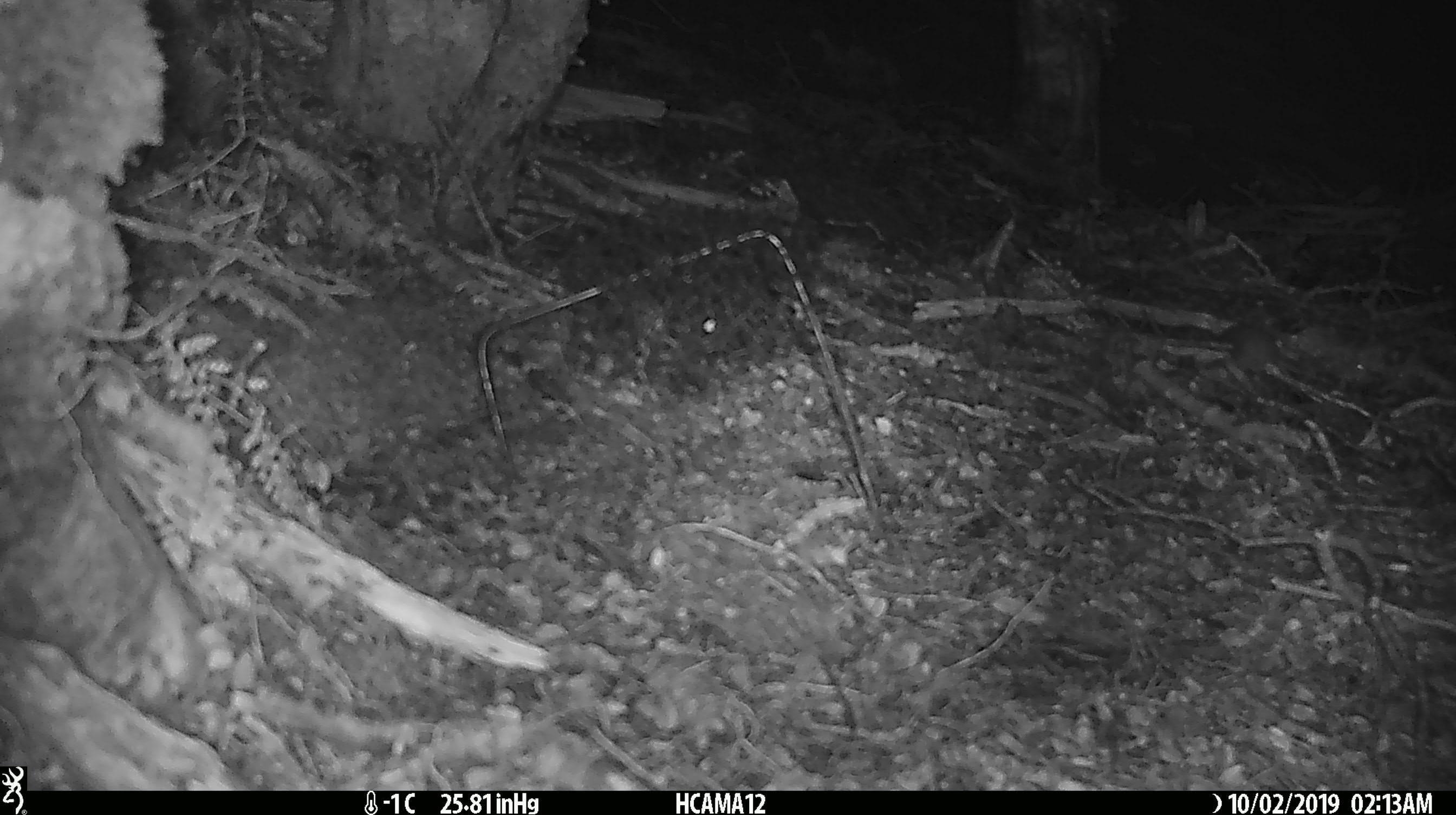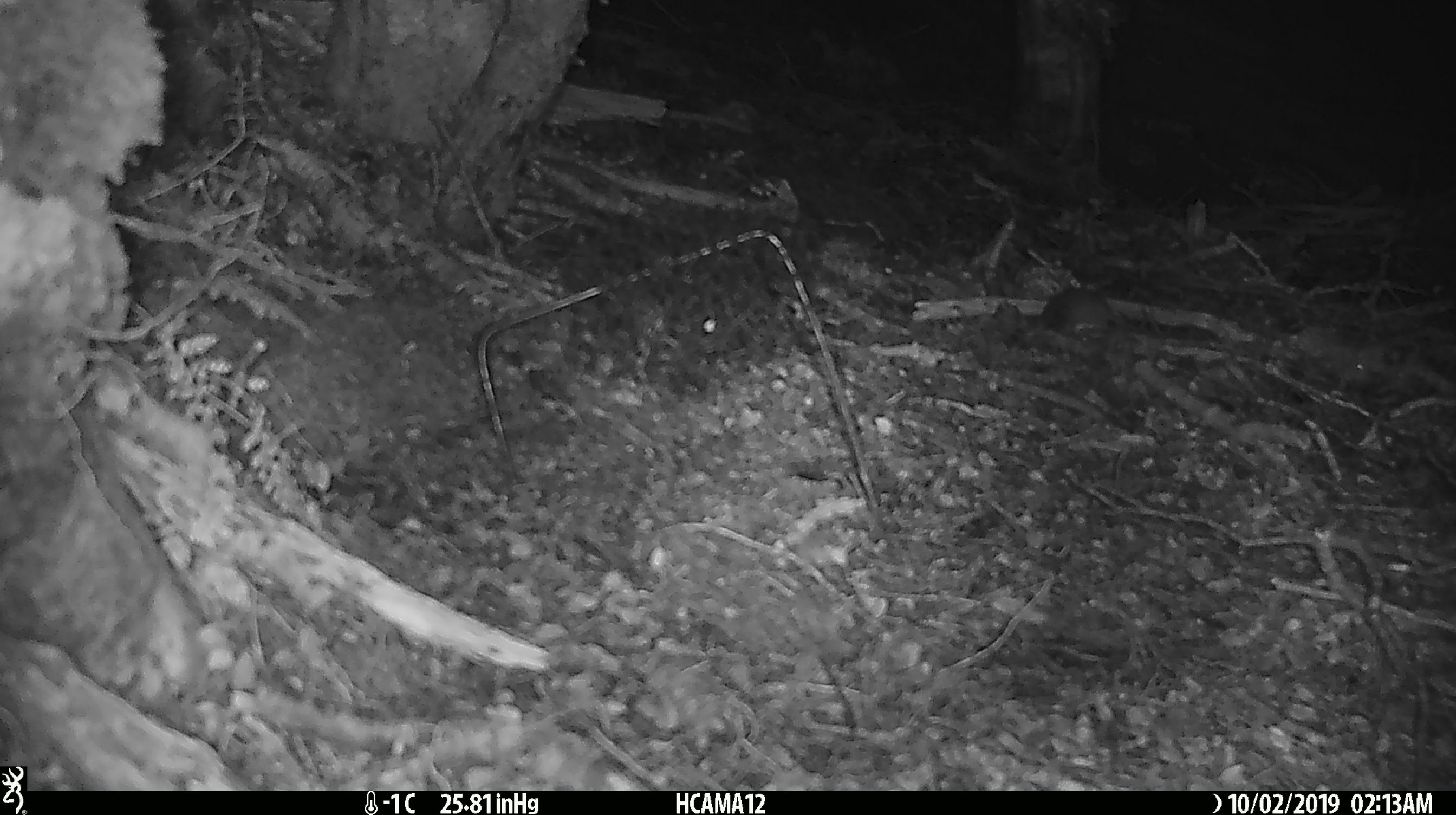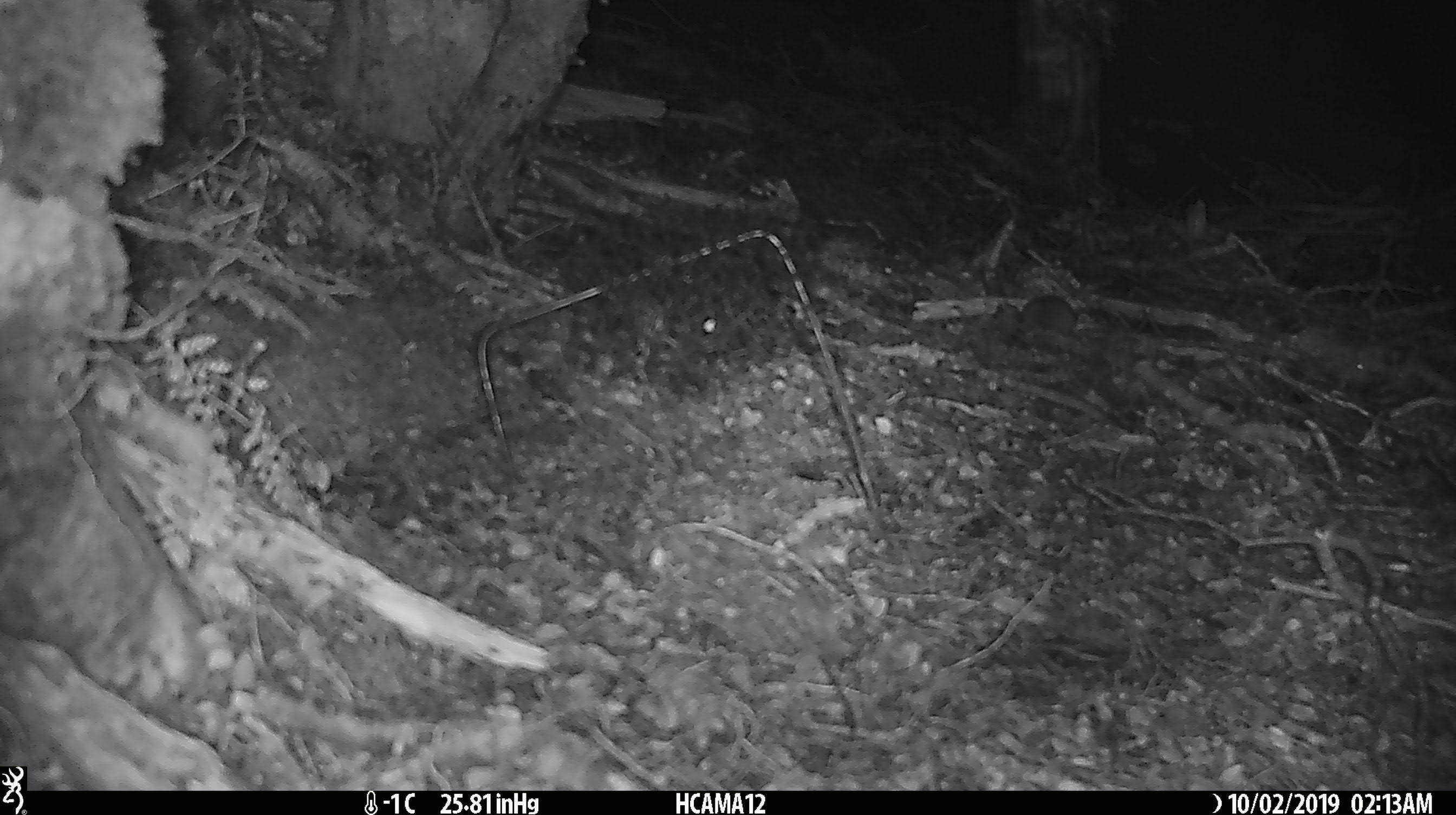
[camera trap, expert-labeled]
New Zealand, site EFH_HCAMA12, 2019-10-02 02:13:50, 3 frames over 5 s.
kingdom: Animalia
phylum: Chordata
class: Mammalia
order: Rodentia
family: Muridae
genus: Mus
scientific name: Mus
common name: mouse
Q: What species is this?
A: Mouse (Mus).